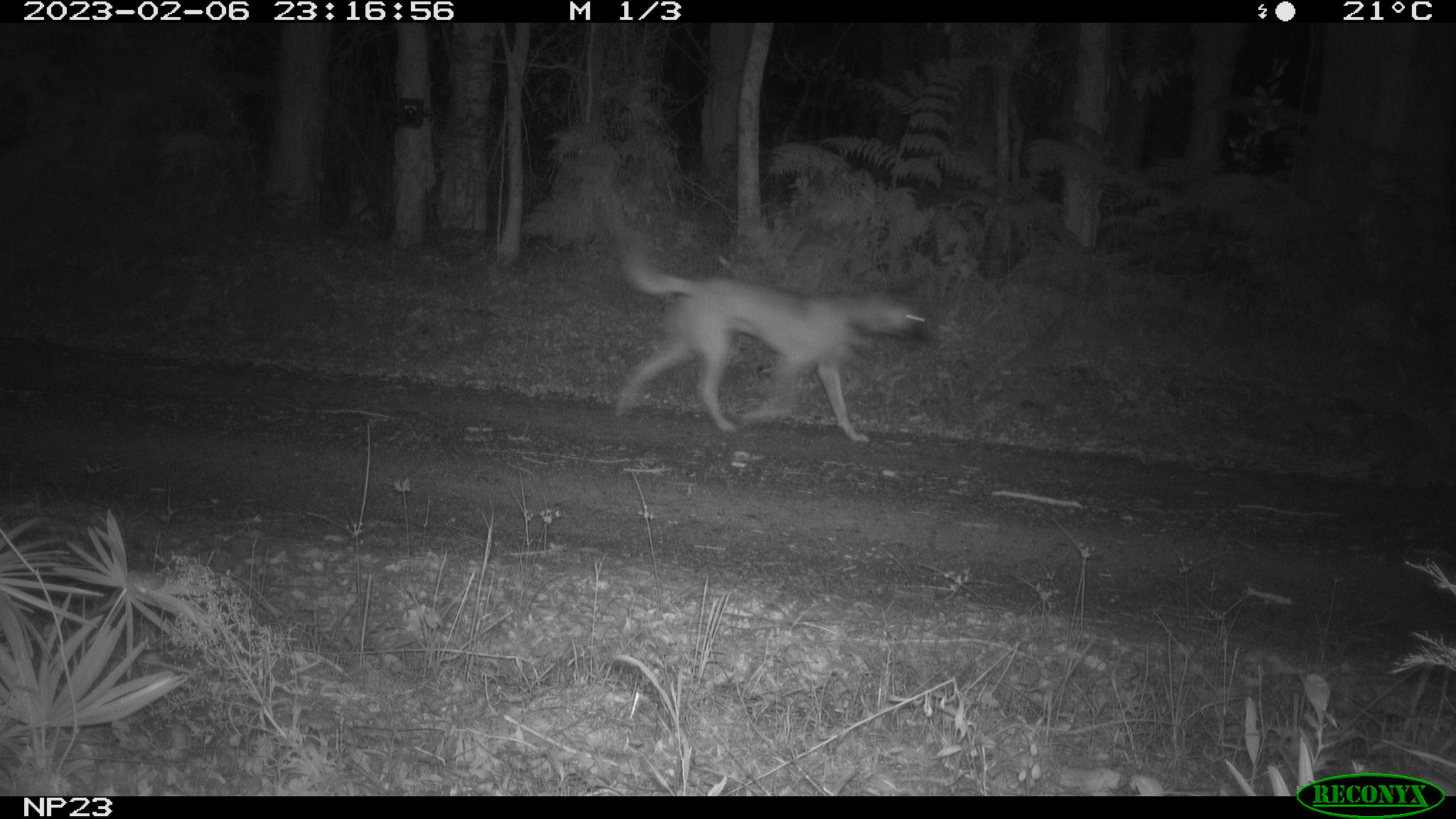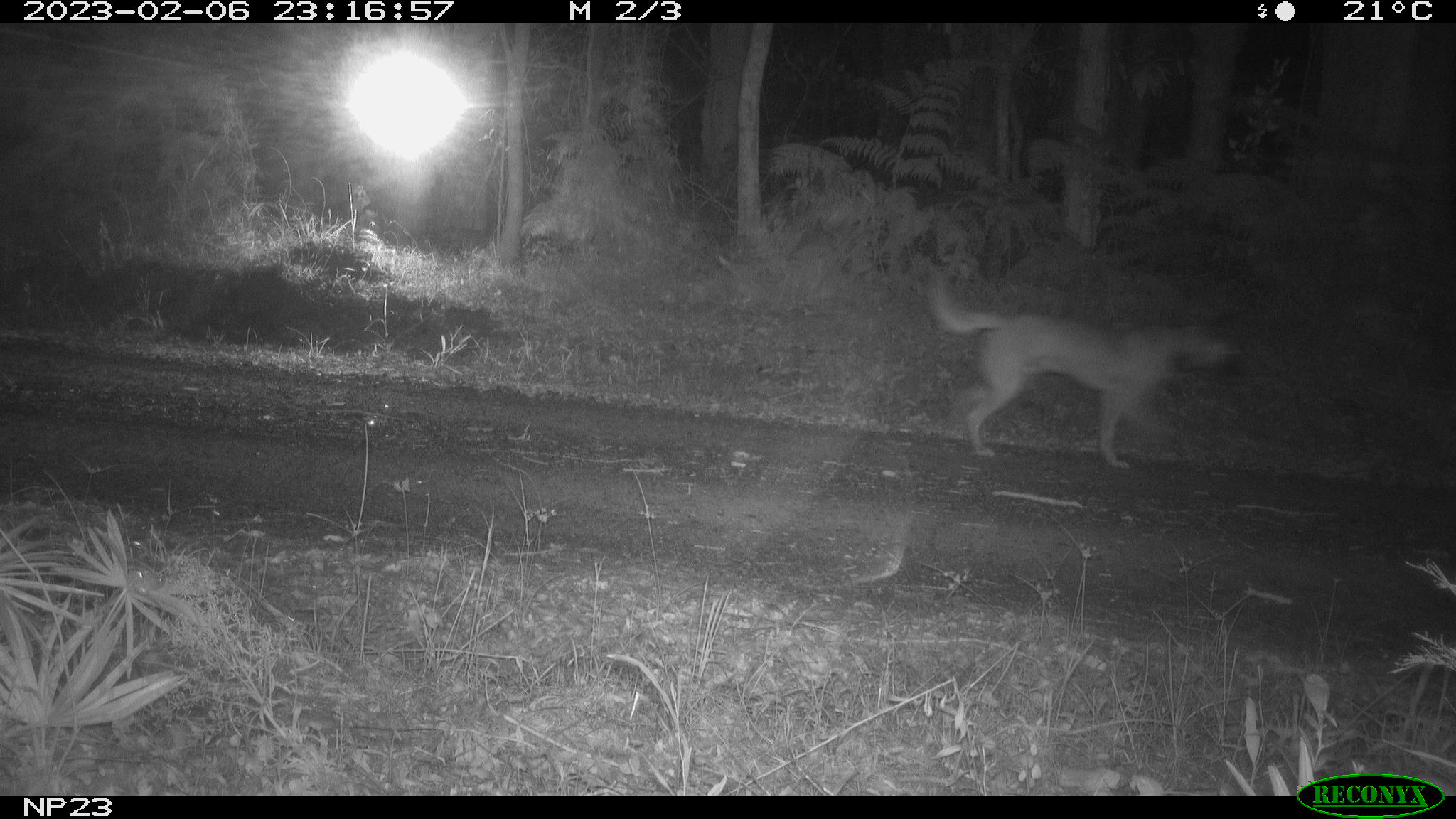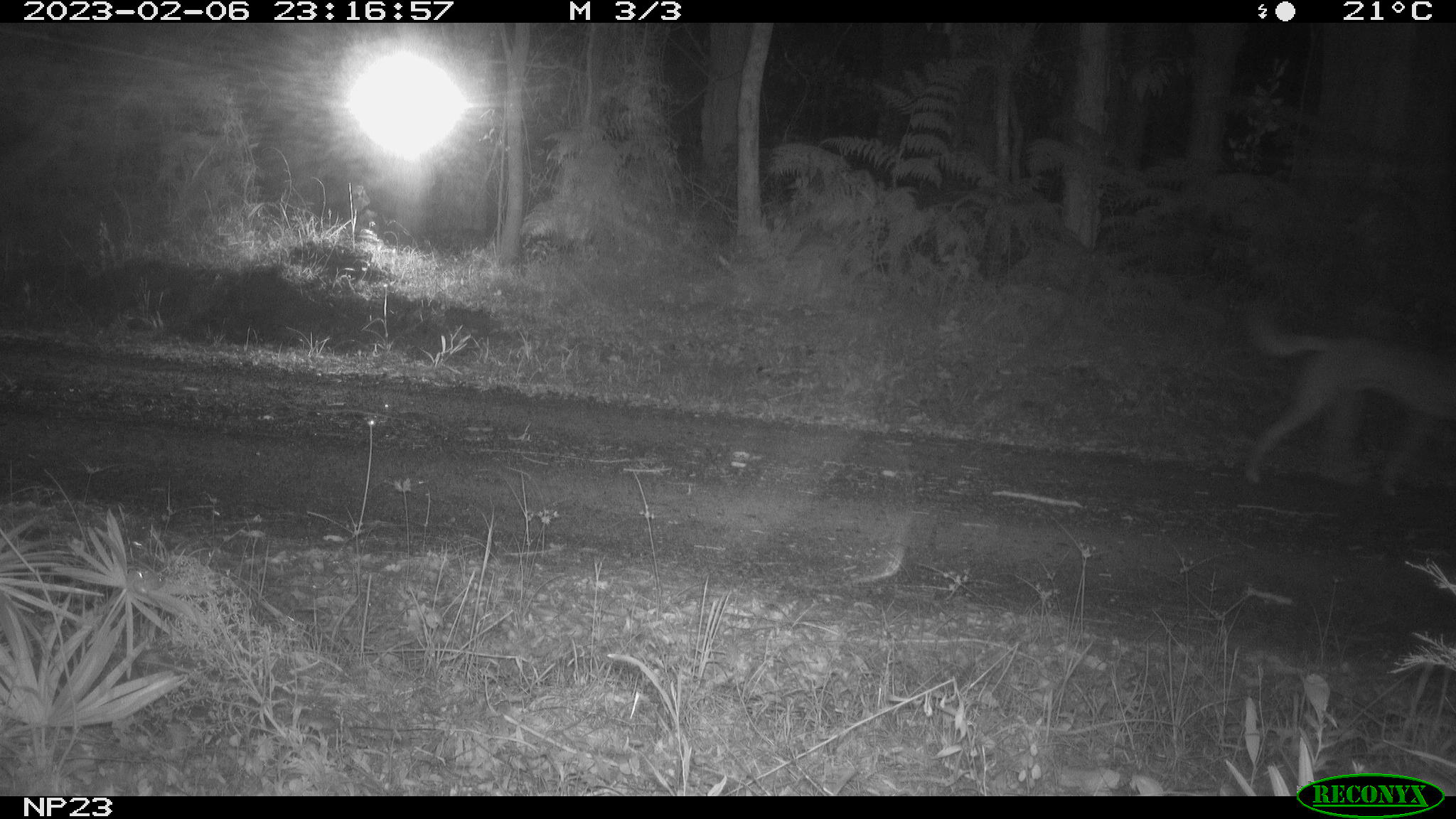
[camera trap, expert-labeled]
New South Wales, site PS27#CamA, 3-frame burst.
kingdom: Animalia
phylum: Chordata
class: Mammalia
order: Carnivora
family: Canidae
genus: Canis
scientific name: Canis familiaris dingo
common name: dingo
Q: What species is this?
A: Dingo (Canis familiaris dingo).